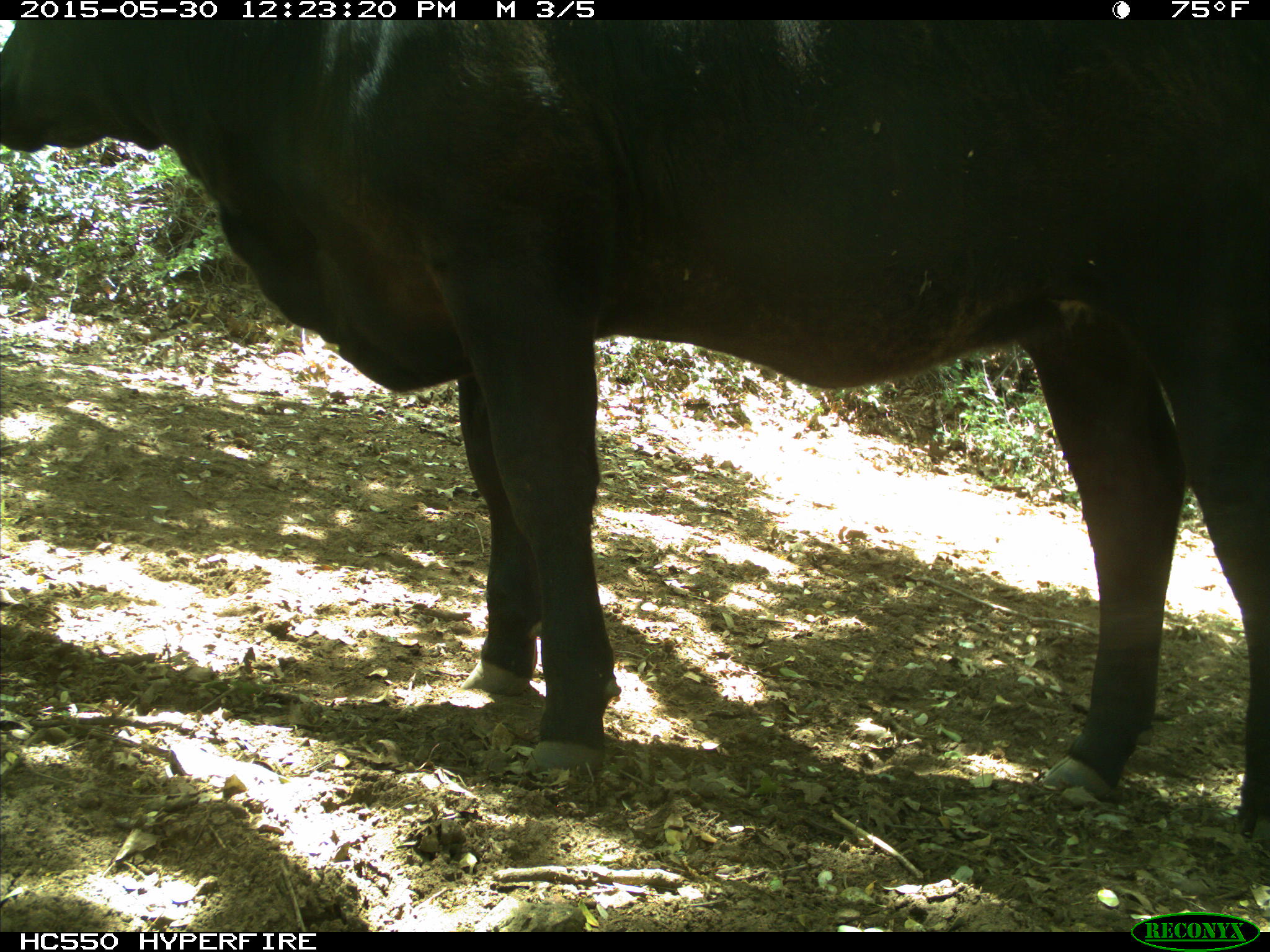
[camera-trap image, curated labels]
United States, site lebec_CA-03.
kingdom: Animalia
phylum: Chordata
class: Mammalia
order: Artiodactyla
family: Bovidae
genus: Bos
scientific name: Bos taurus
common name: domestic cow